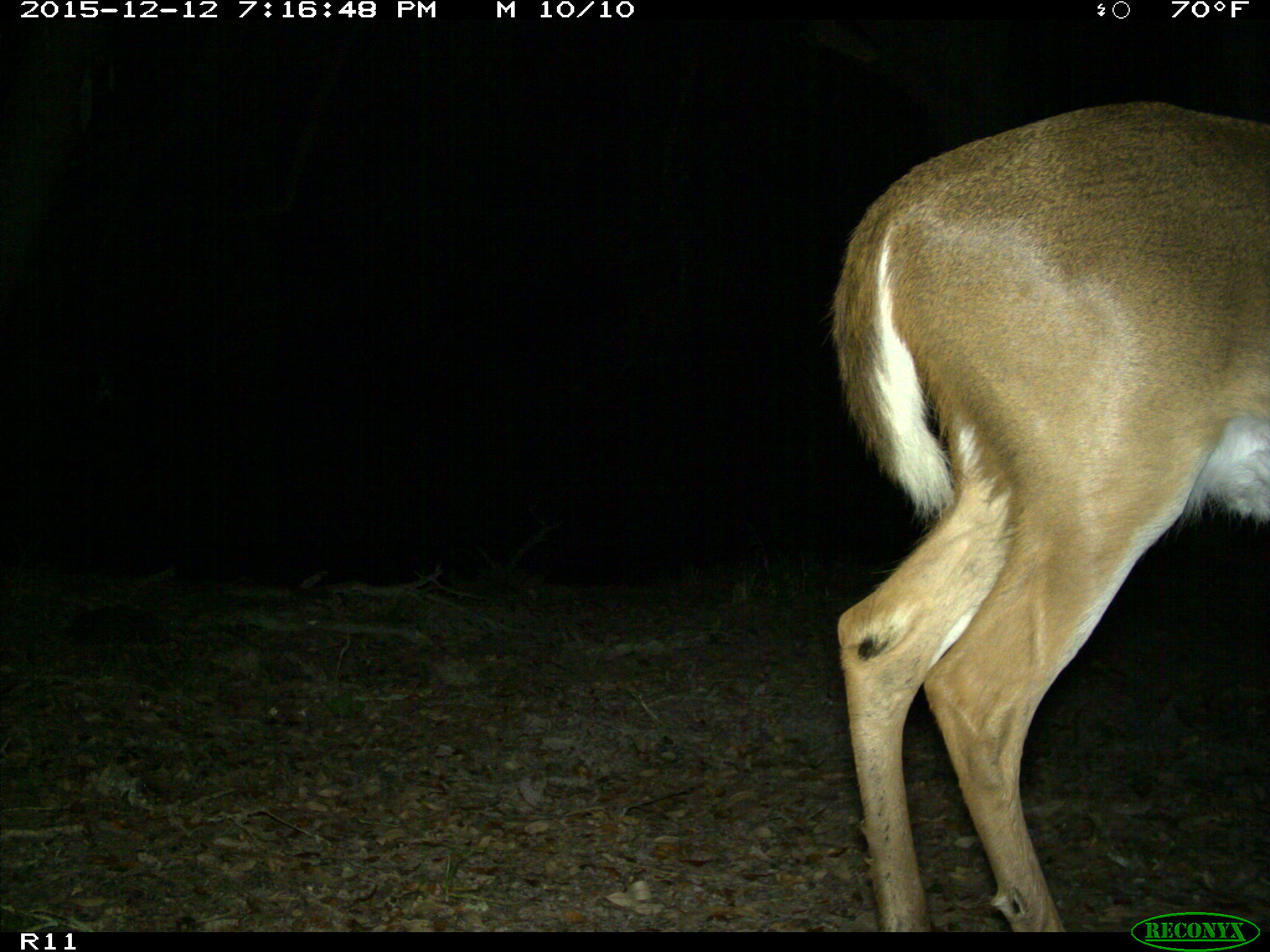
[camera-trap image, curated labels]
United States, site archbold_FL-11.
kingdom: Animalia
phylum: Chordata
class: Mammalia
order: Artiodactyla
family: Cervidae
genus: Odocoileus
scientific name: Odocoileus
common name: deer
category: unidentified deer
Unidentified deer (deer) (Odocoileus).